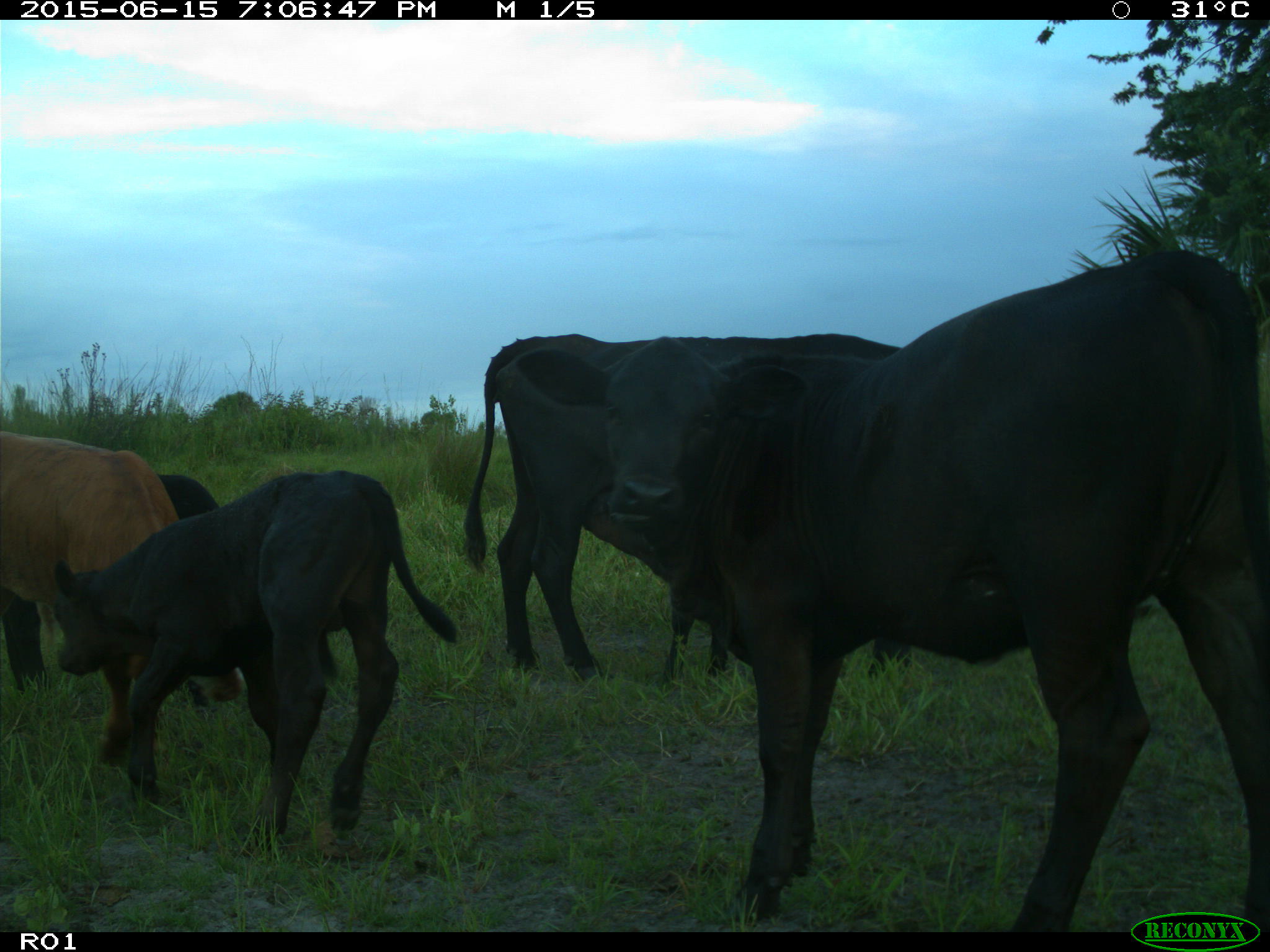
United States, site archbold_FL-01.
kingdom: Animalia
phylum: Chordata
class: Mammalia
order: Artiodactyla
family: Bovidae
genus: Bos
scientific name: Bos taurus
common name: domestic cow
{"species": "Bos taurus (domestic cow)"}